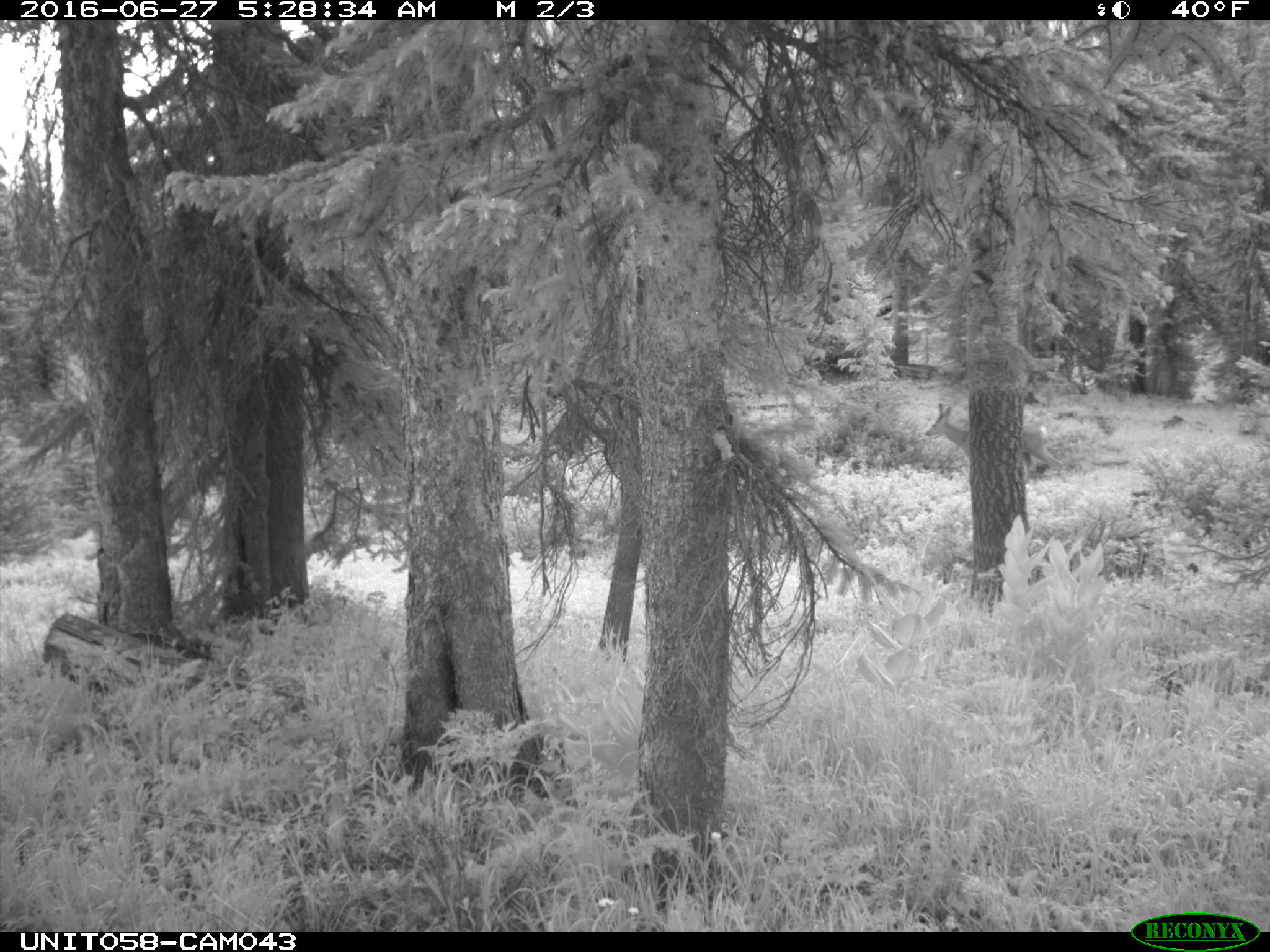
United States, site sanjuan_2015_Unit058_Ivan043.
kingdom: Animalia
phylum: Chordata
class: Mammalia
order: Artiodactyla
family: Cervidae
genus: Odocoileus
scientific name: Odocoileus hemionus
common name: mule deer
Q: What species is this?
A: Odocoileus hemionus (mule deer).